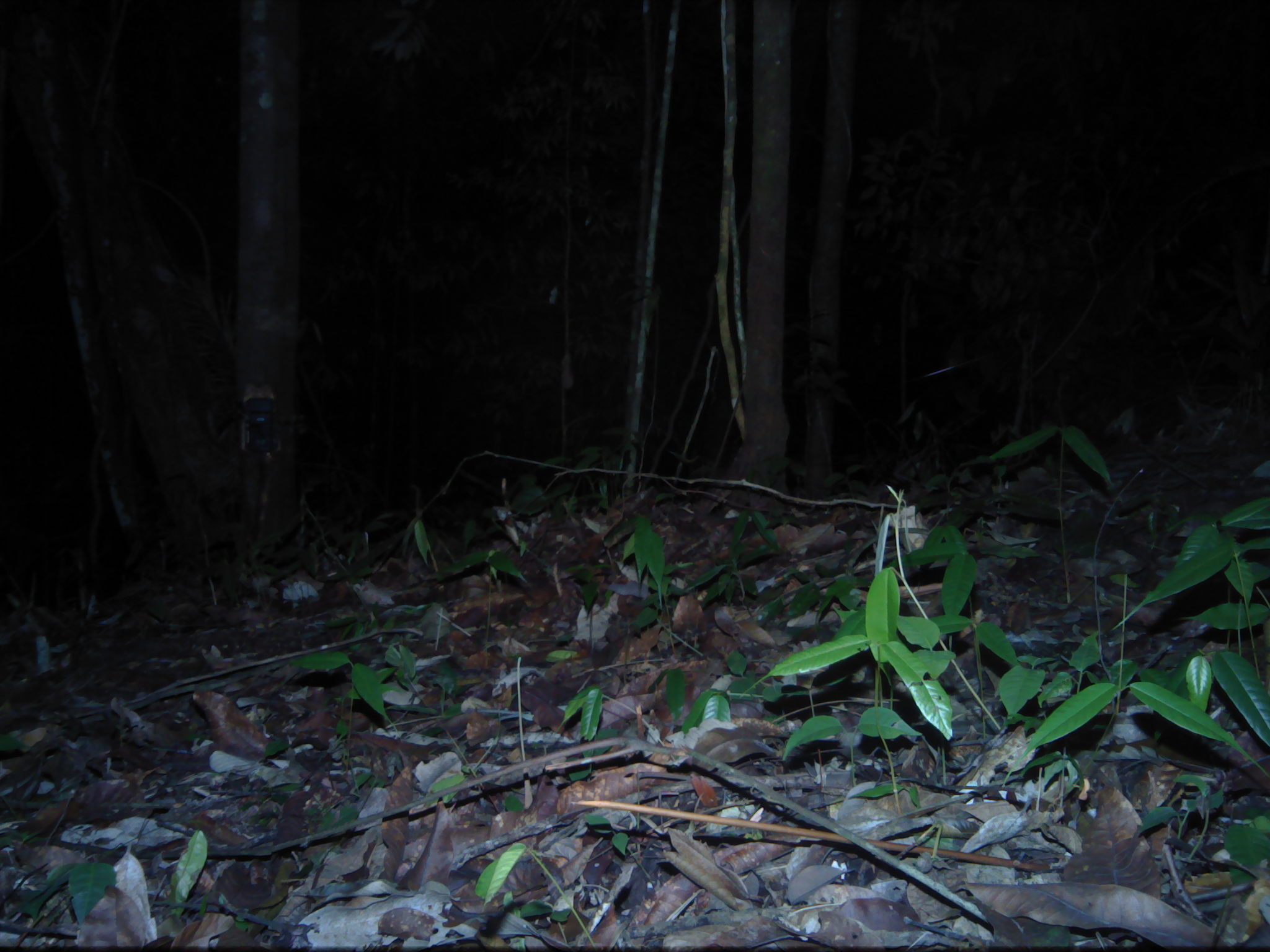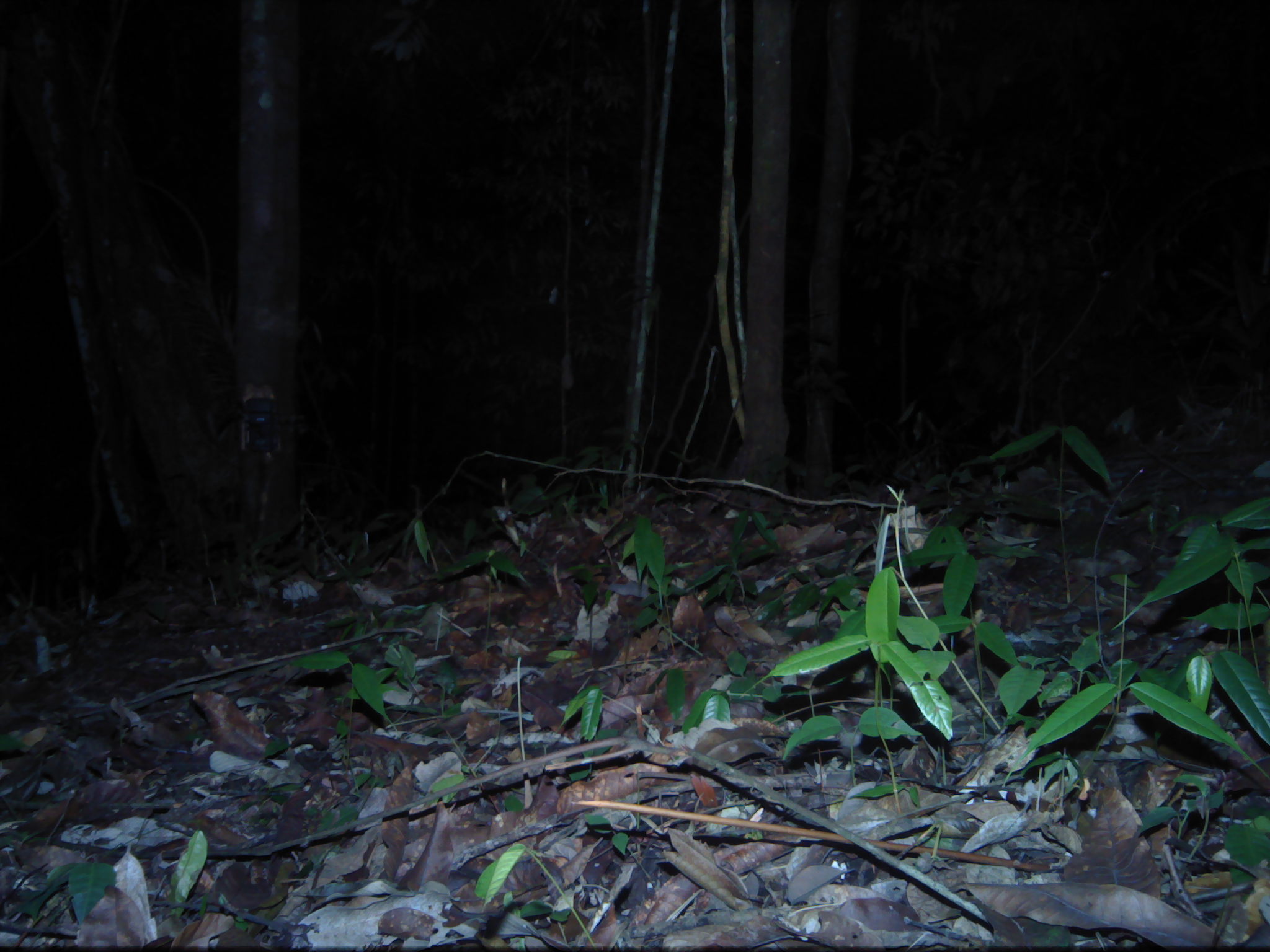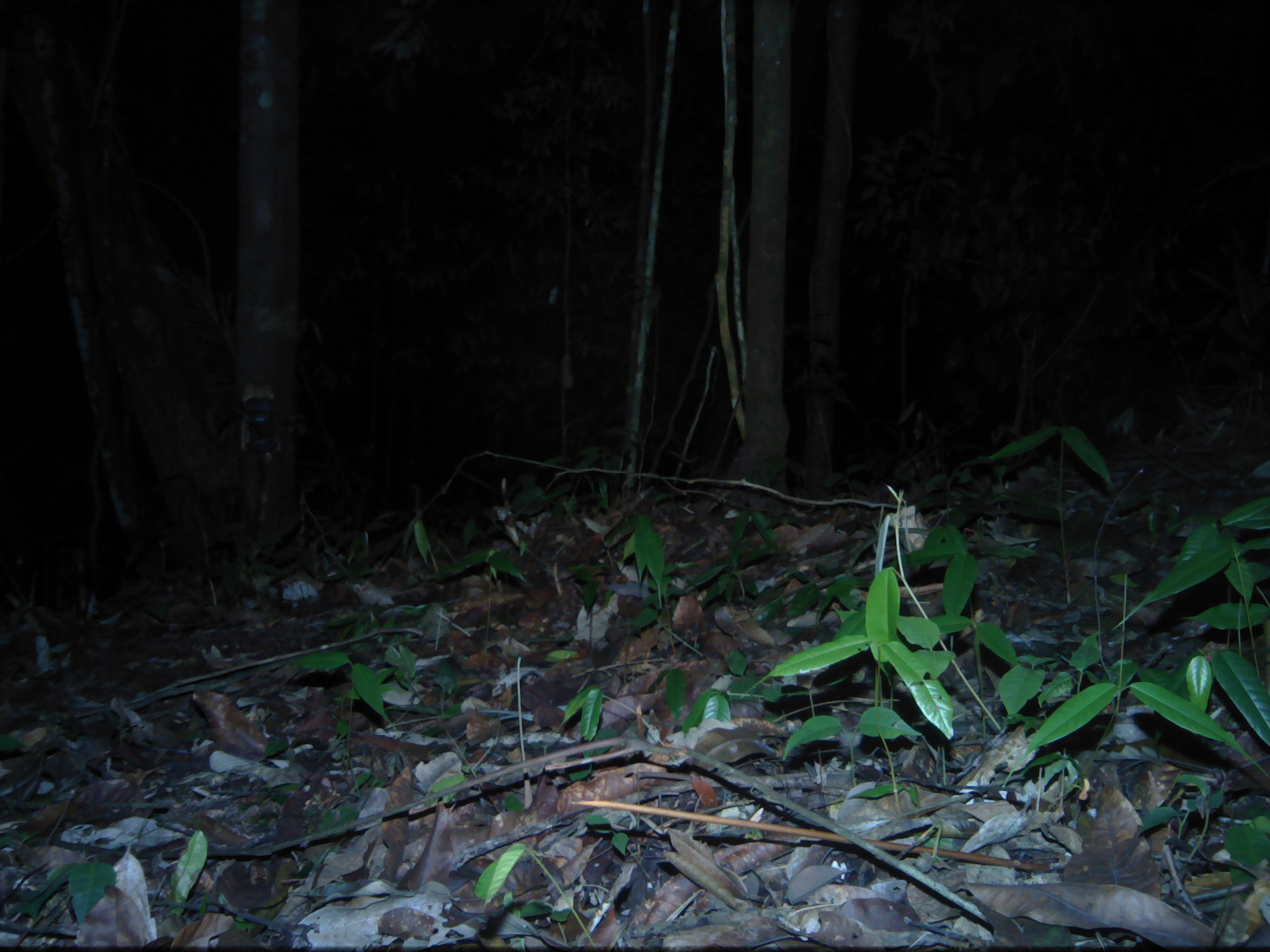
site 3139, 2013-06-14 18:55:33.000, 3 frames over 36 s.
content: unidentified animal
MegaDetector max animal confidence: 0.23